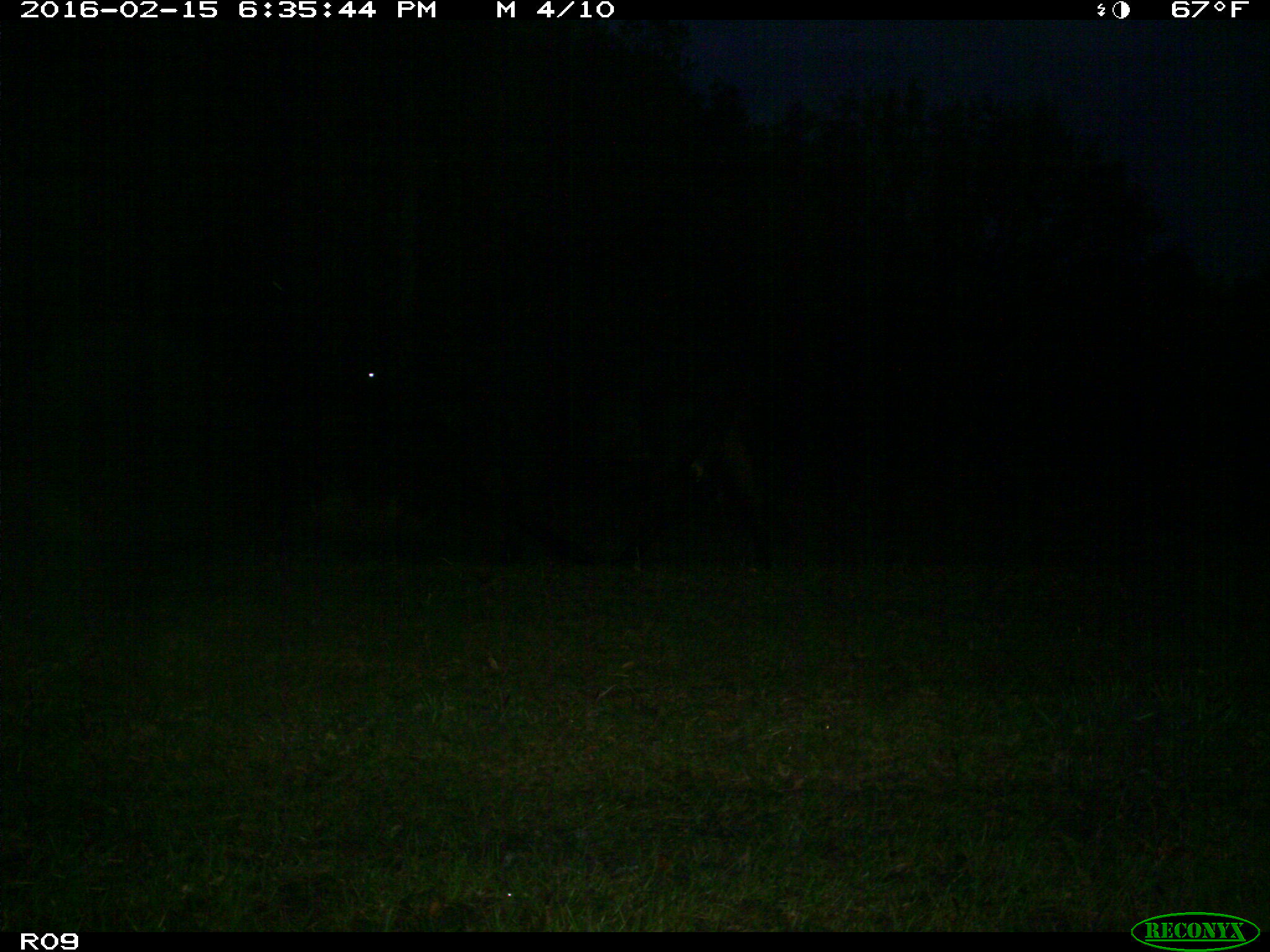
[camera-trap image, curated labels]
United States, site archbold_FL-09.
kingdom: Animalia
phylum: Chordata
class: Mammalia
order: Artiodactyla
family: Bovidae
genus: Bos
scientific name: Bos taurus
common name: domestic cow